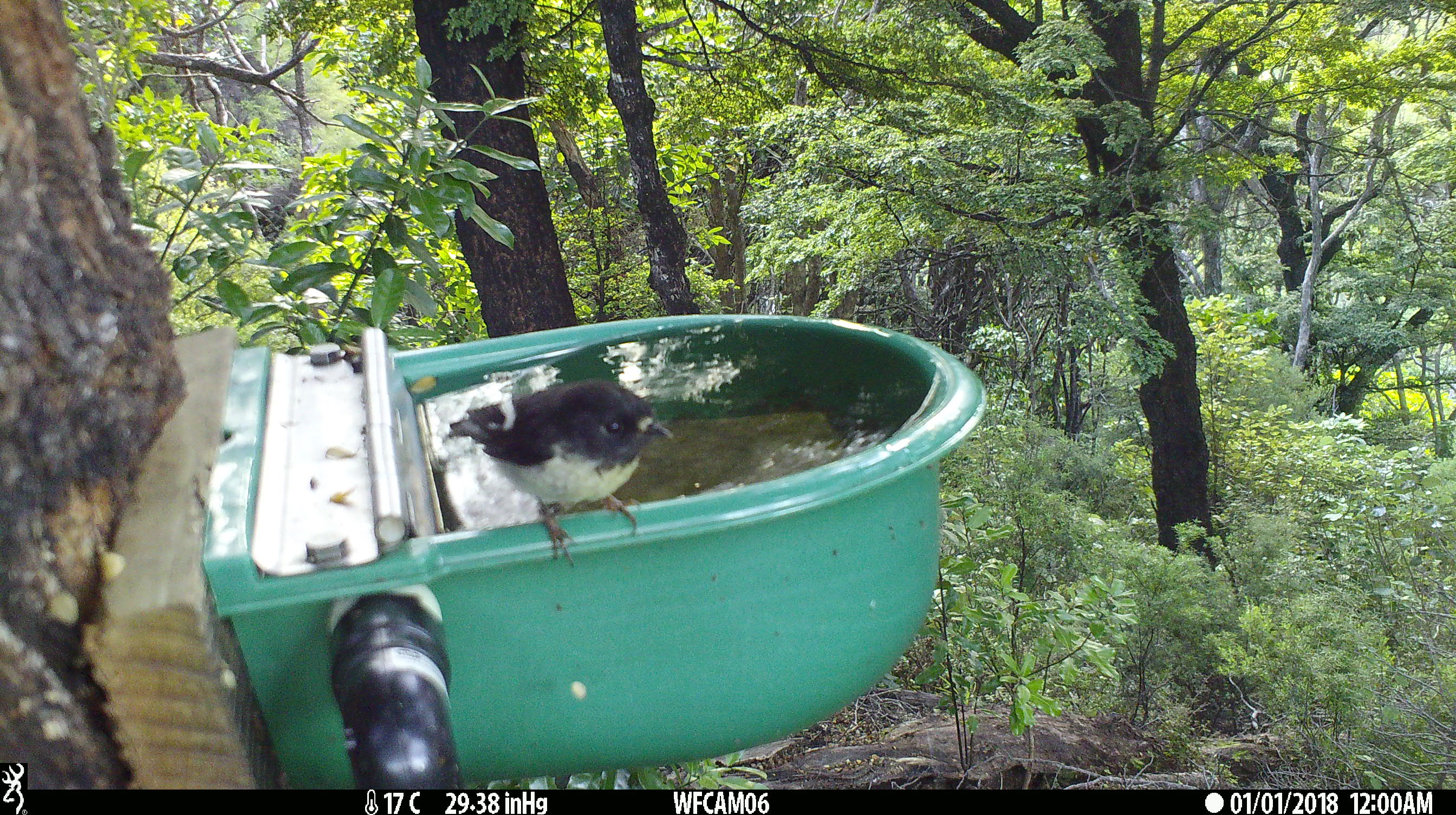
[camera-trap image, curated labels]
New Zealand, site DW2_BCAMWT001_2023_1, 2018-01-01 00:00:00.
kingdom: Animalia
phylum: Chordata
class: Aves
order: Passeriformes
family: Petroicidae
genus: Petroica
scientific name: Petroica macrocephala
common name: tomtit